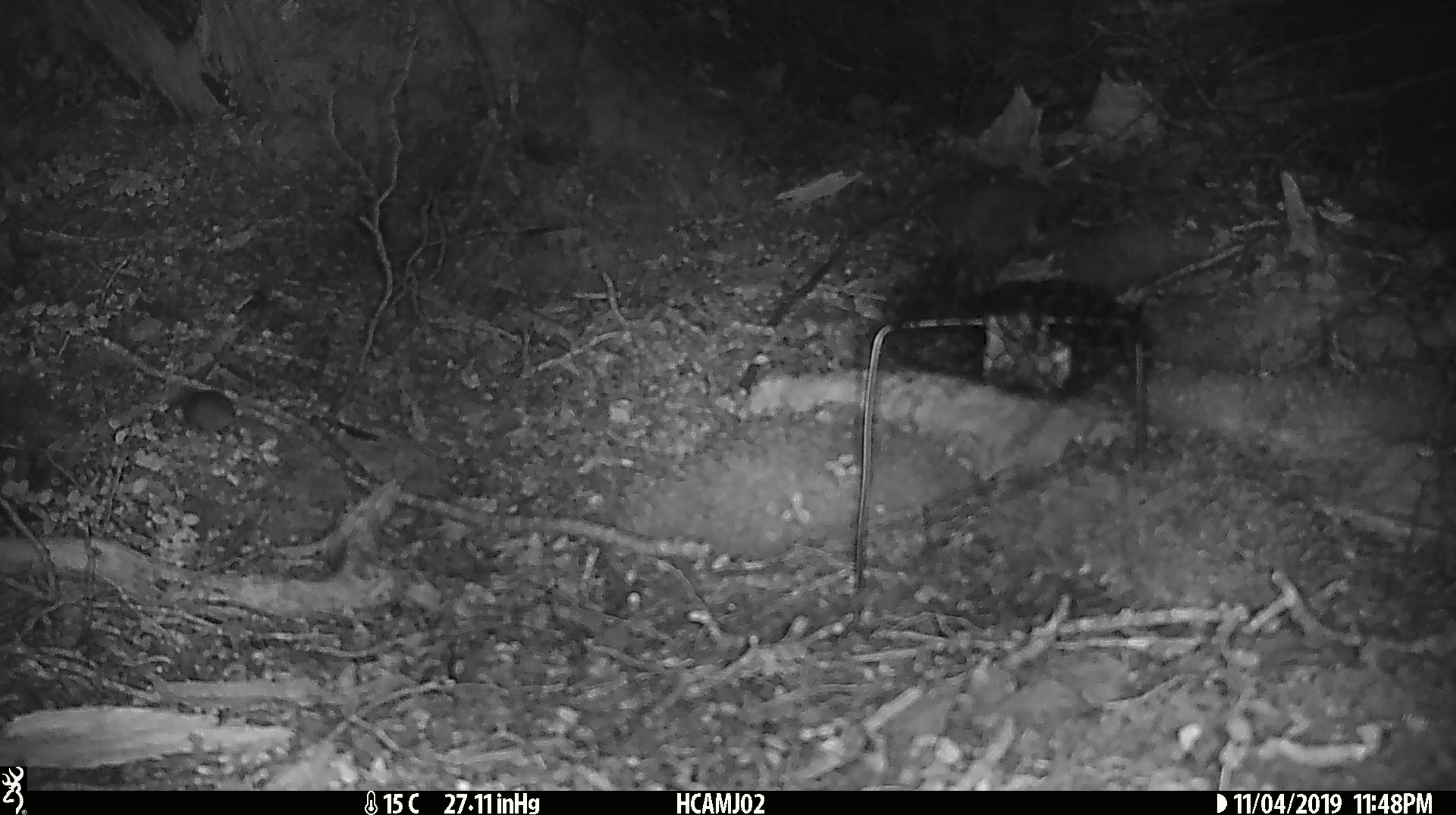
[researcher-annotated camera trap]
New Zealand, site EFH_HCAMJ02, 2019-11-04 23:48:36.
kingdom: Animalia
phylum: Chordata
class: Mammalia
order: Rodentia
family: Muridae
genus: Mus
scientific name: Mus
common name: mouse